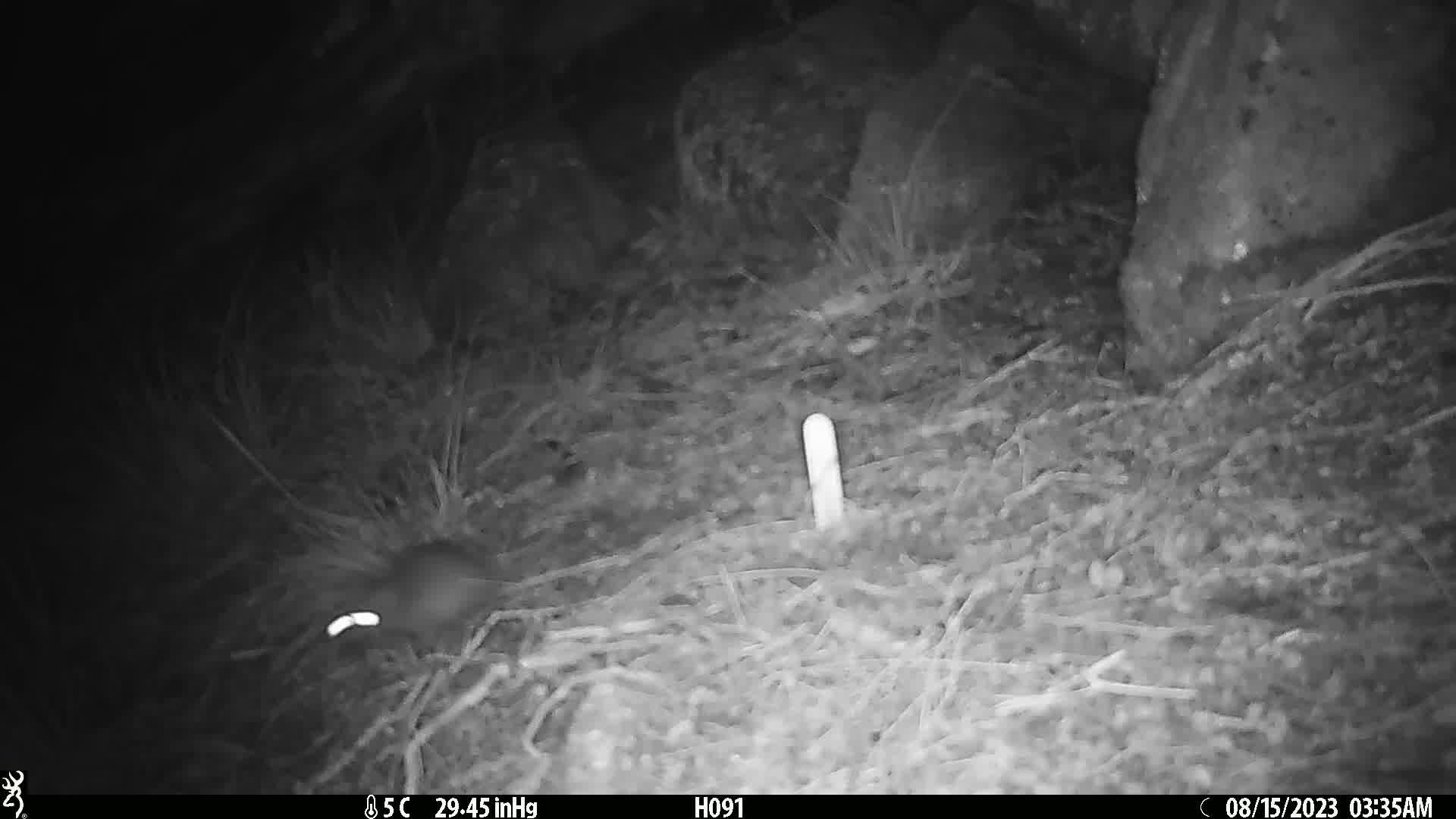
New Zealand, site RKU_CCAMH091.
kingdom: Animalia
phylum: Chordata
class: Mammalia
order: Rodentia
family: Muridae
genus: Rattus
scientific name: Rattus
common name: rat